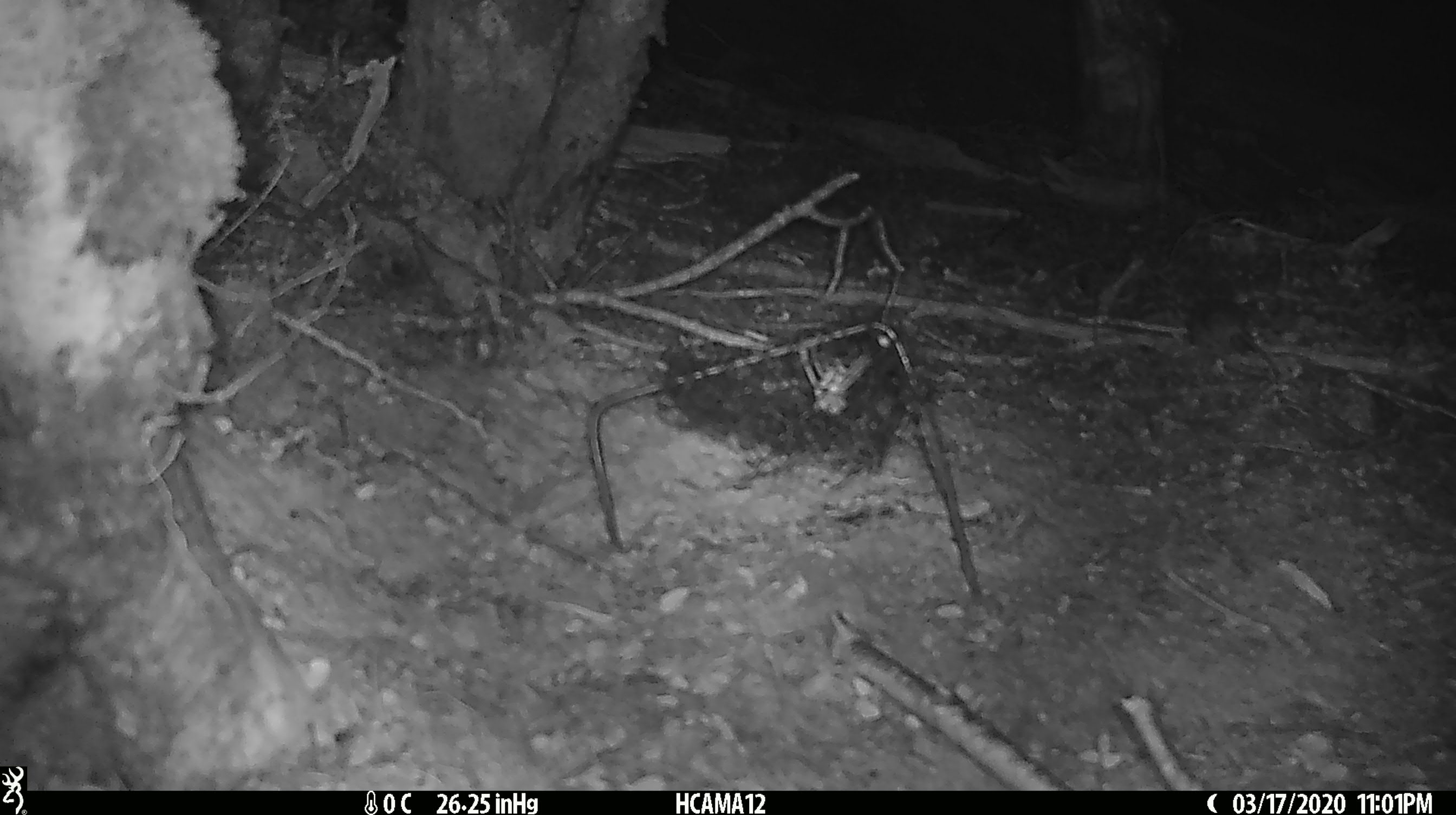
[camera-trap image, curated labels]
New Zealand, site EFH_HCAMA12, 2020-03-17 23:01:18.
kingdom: Animalia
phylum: Chordata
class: Mammalia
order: Rodentia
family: Muridae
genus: Mus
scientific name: Mus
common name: mouse